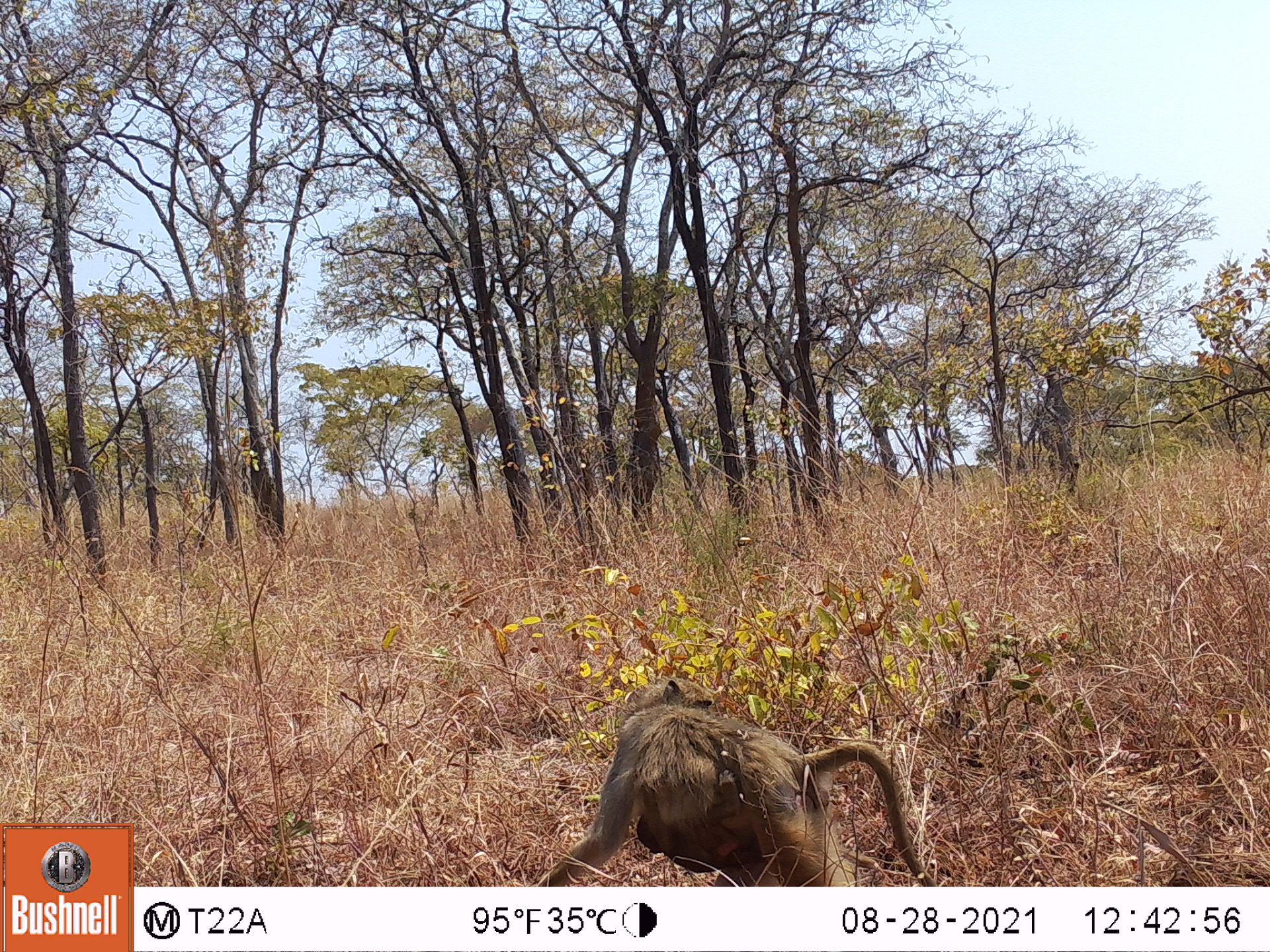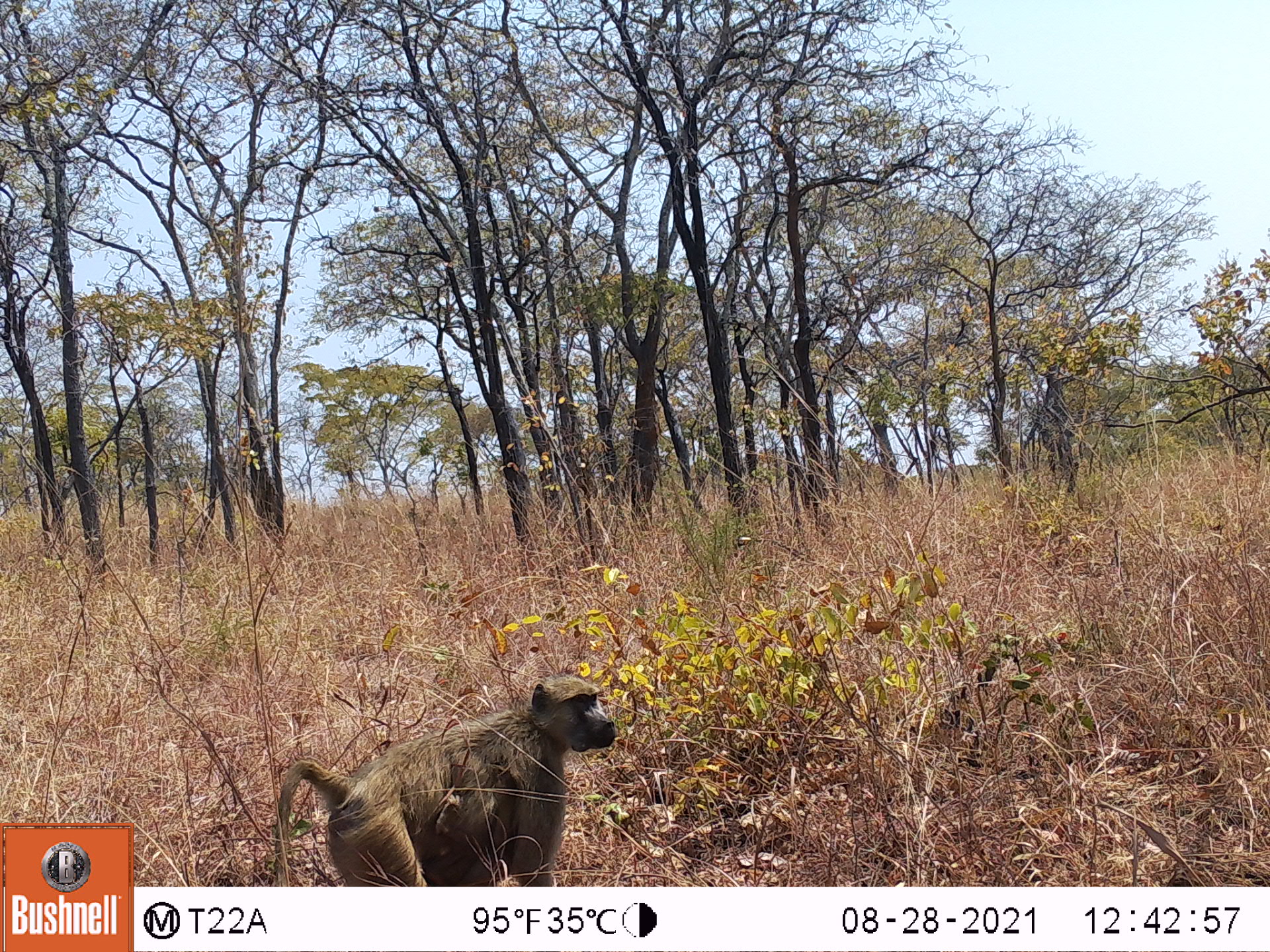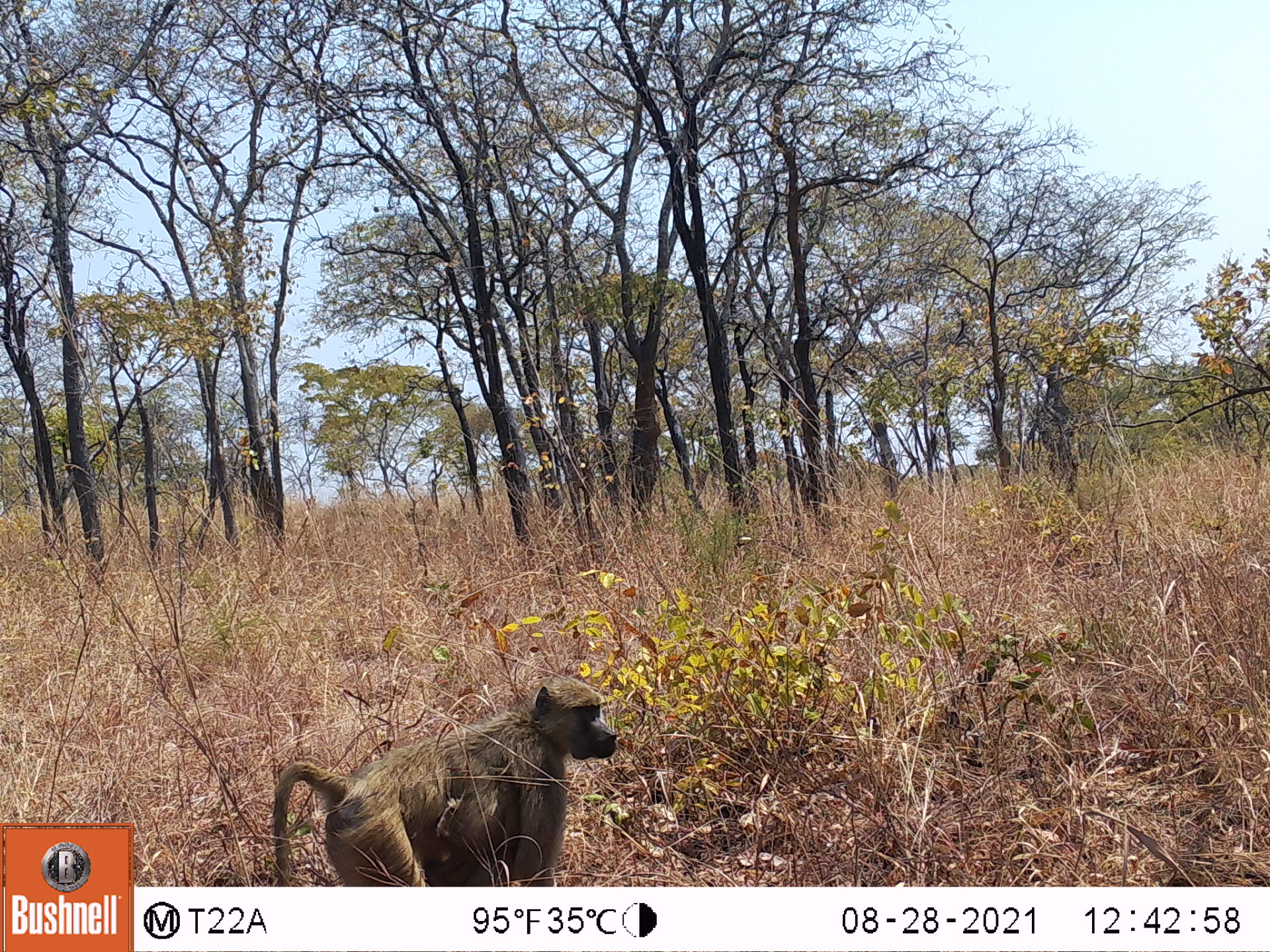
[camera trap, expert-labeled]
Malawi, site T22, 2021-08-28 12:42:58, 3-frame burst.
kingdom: Animalia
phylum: Chordata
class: Mammalia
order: Primates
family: Cercopithecidae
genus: Papio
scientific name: Papio cynocephalus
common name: yellow baboon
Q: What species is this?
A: Yellow baboon (Papio cynocephalus).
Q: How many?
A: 1.